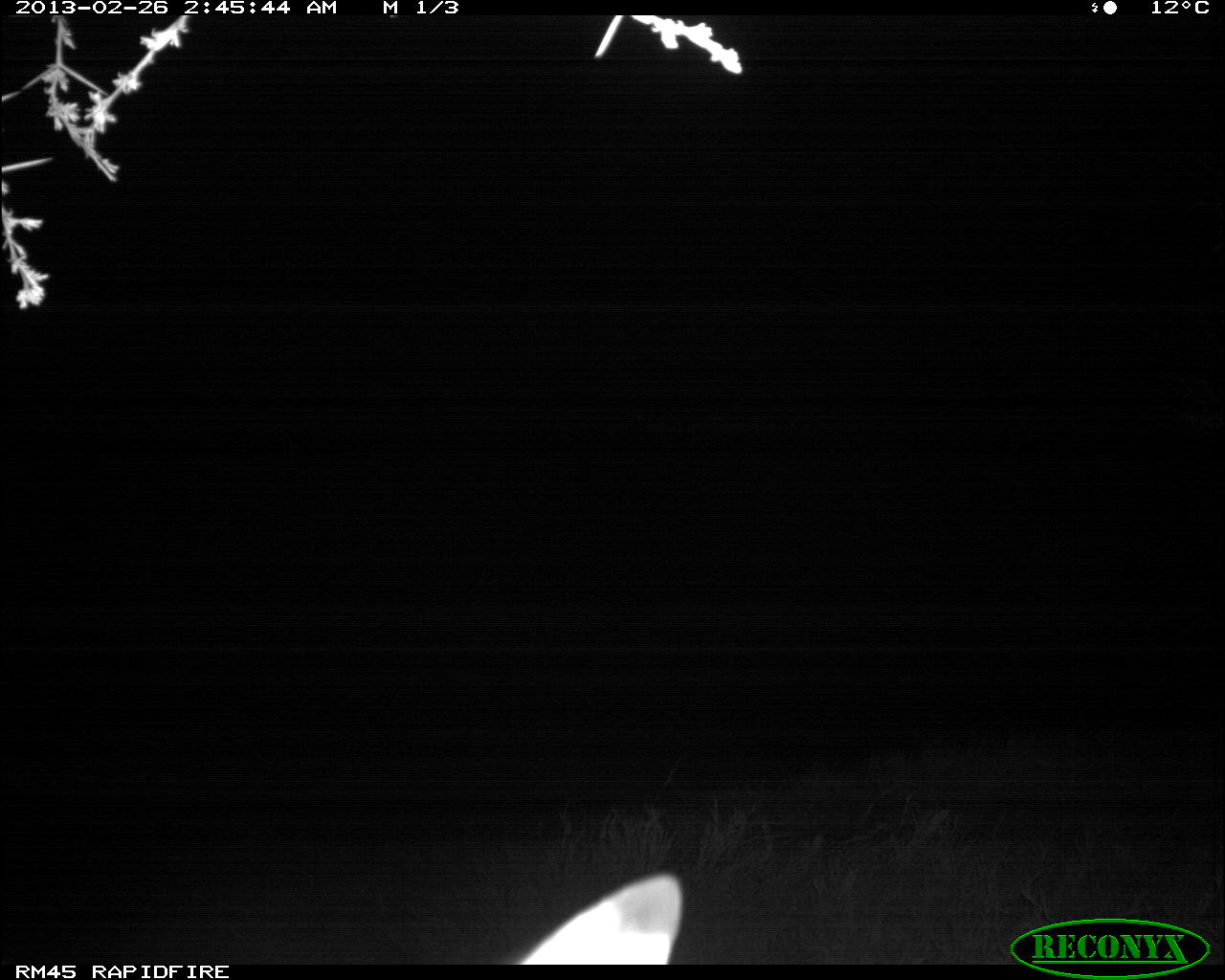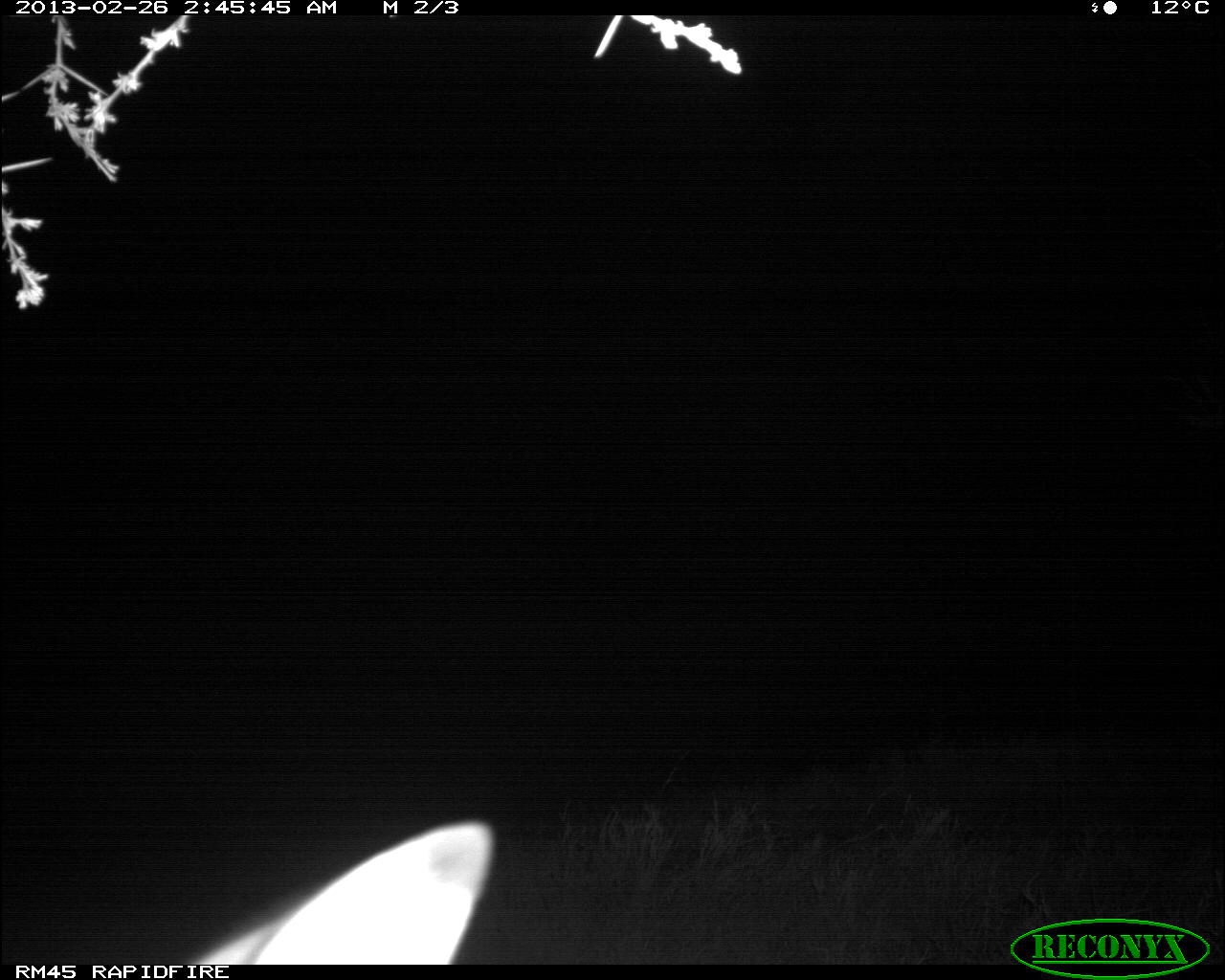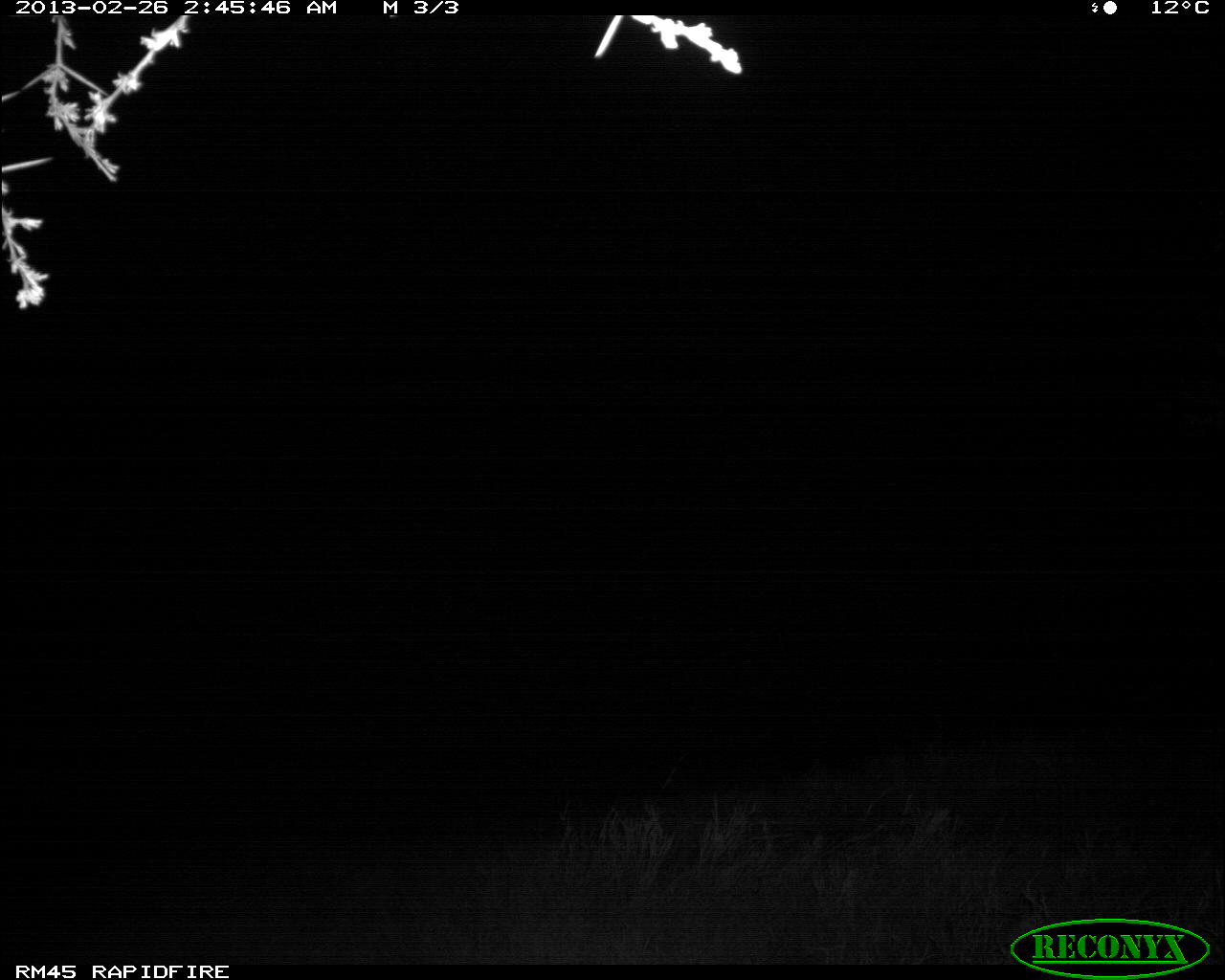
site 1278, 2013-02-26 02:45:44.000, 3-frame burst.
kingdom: Animalia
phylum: Chordata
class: Mammalia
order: Artiodactyla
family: Bovidae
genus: Tragelaphus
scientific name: Tragelaphus oryx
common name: eland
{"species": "Tragelaphus oryx (eland)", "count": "1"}